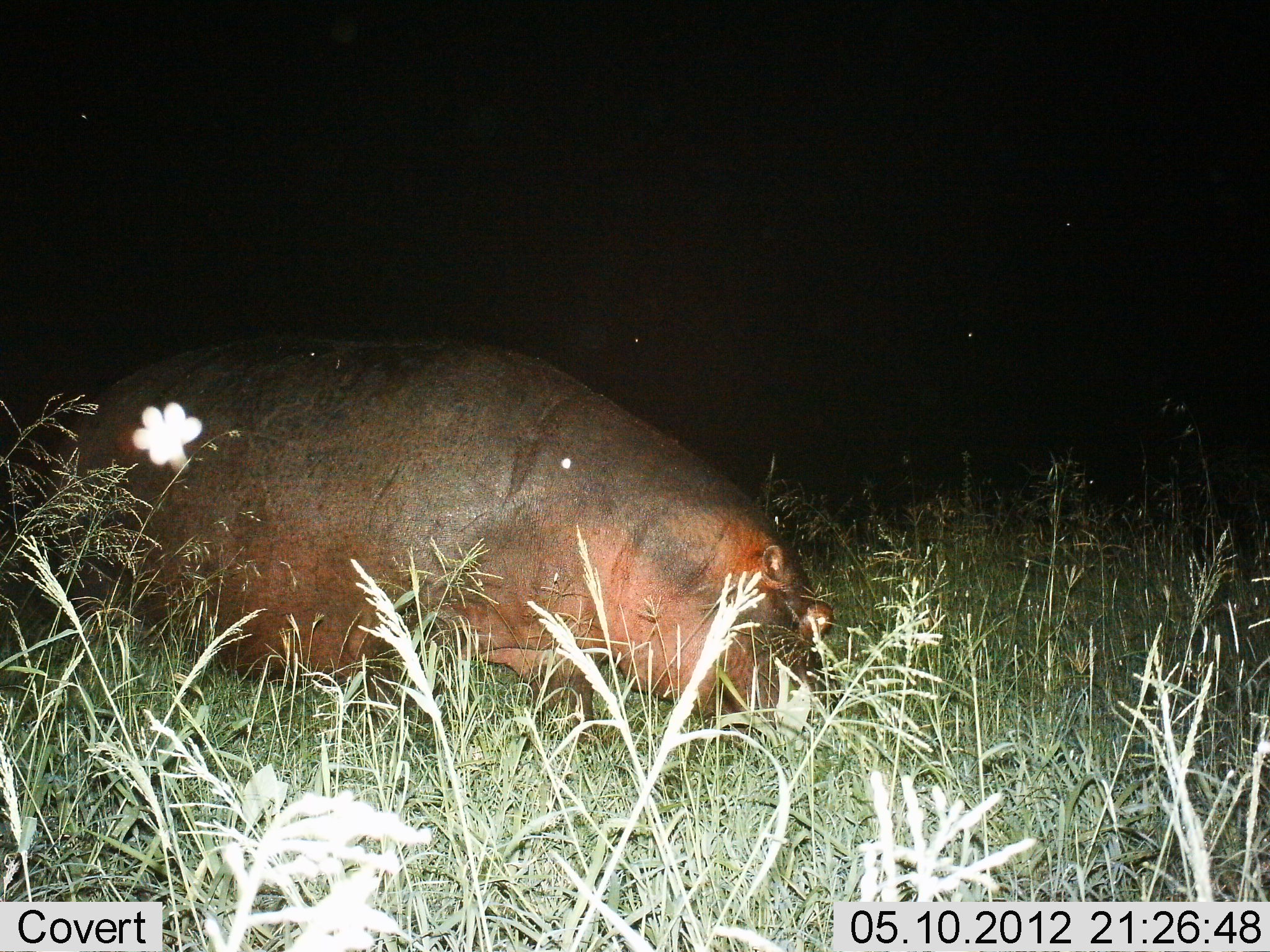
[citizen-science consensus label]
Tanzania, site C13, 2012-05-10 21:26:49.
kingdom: Animalia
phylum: Chordata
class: Mammalia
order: Artiodactyla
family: Hippopotamidae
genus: Hippopotamus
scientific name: Hippopotamus amphibius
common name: hippopotamus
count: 1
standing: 16%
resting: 13%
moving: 16%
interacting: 0%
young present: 0%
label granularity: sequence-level